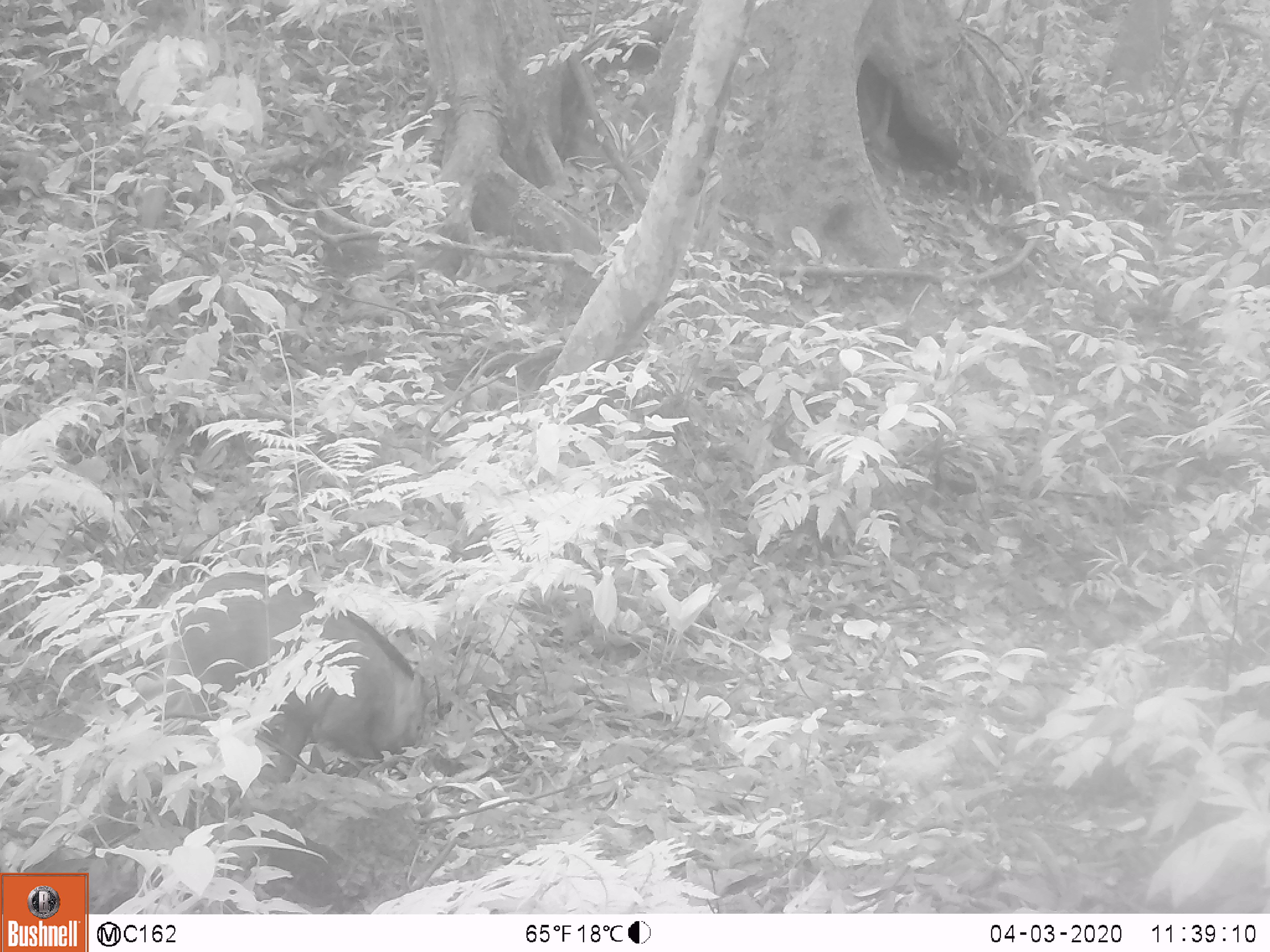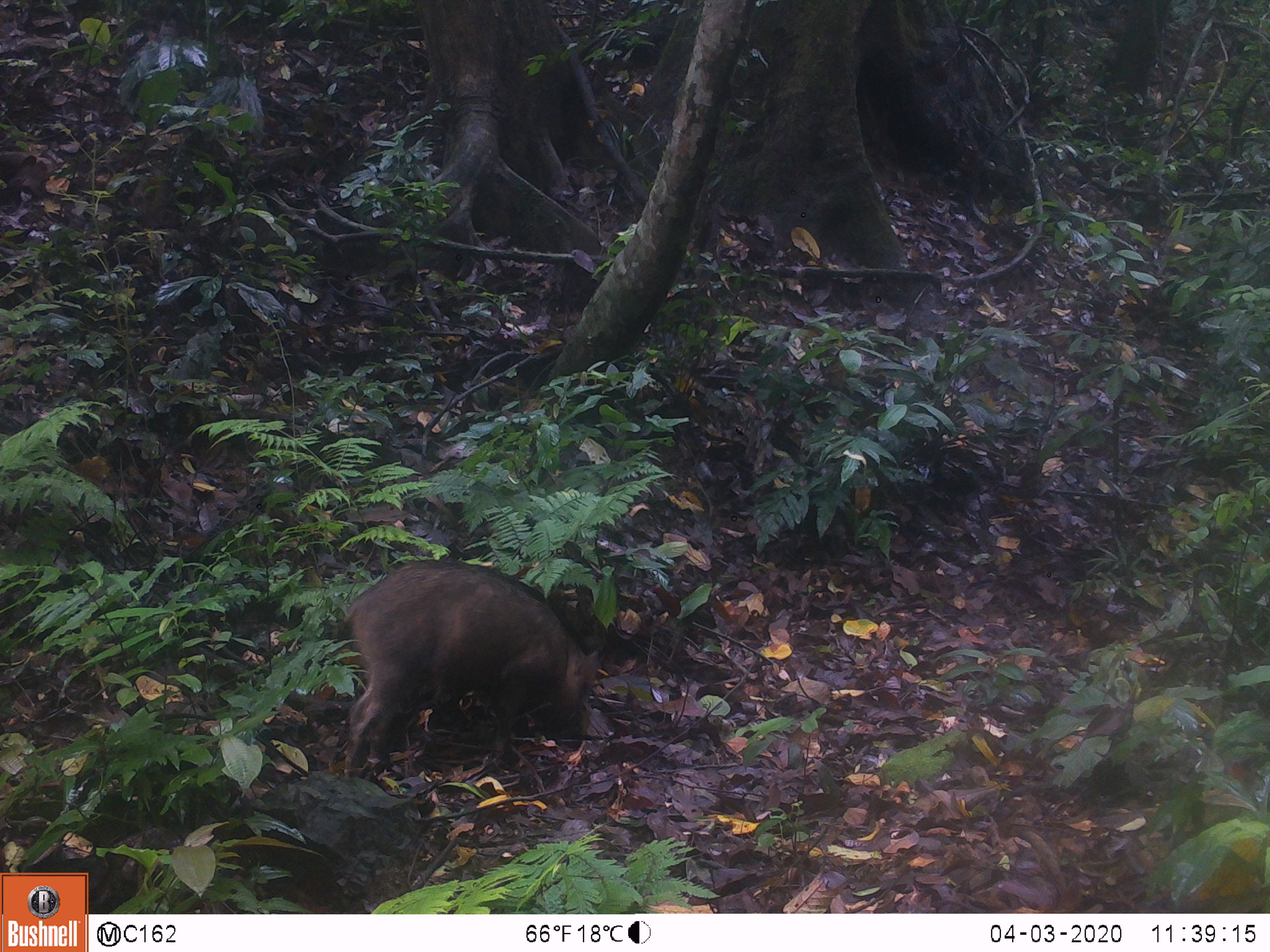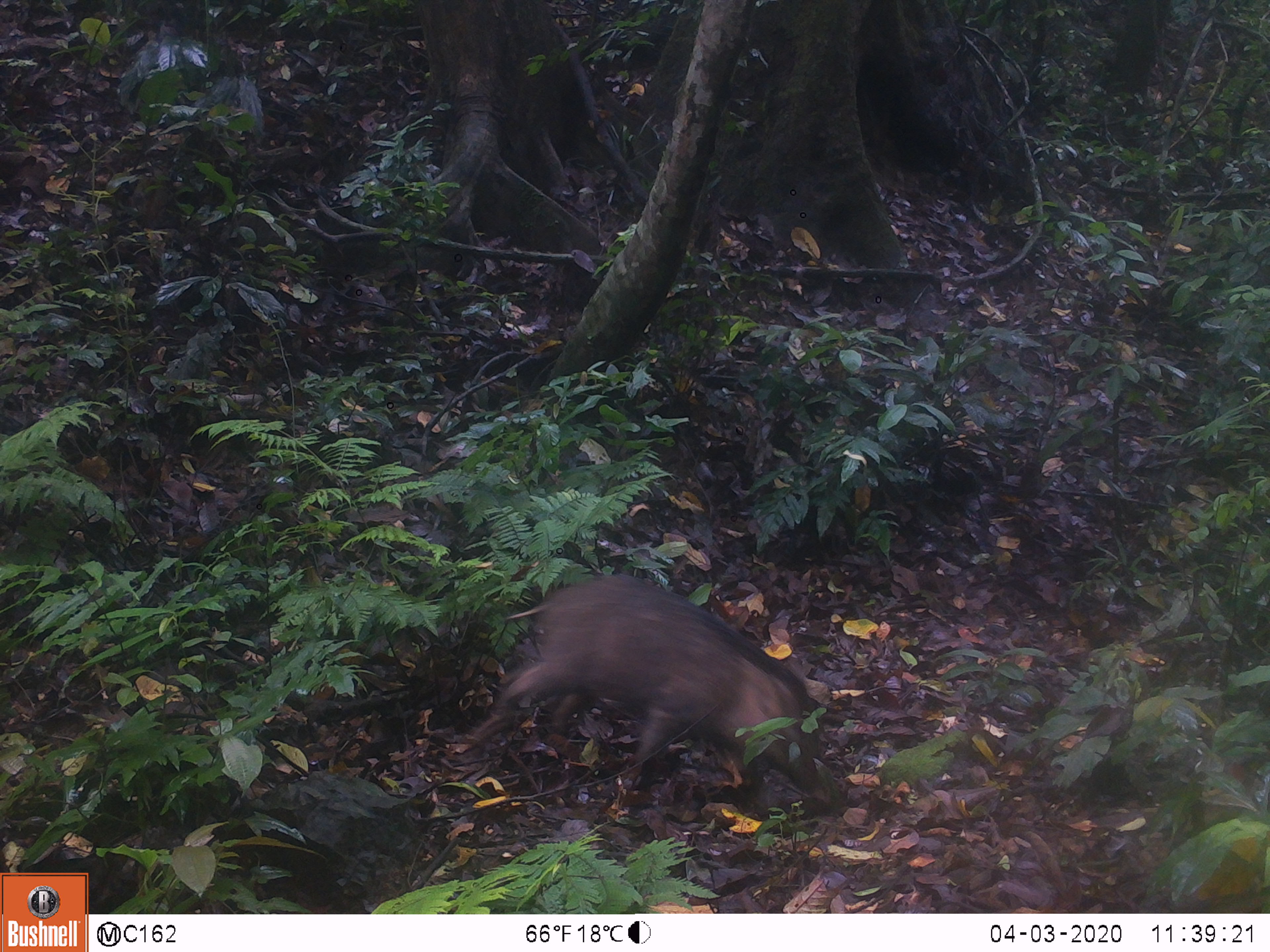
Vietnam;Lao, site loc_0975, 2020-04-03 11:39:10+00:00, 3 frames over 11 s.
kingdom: Animalia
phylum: Chordata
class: Mammalia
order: Artiodactyla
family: Suidae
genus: Sus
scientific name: Sus scrofa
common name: eurasian wild pig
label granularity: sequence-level